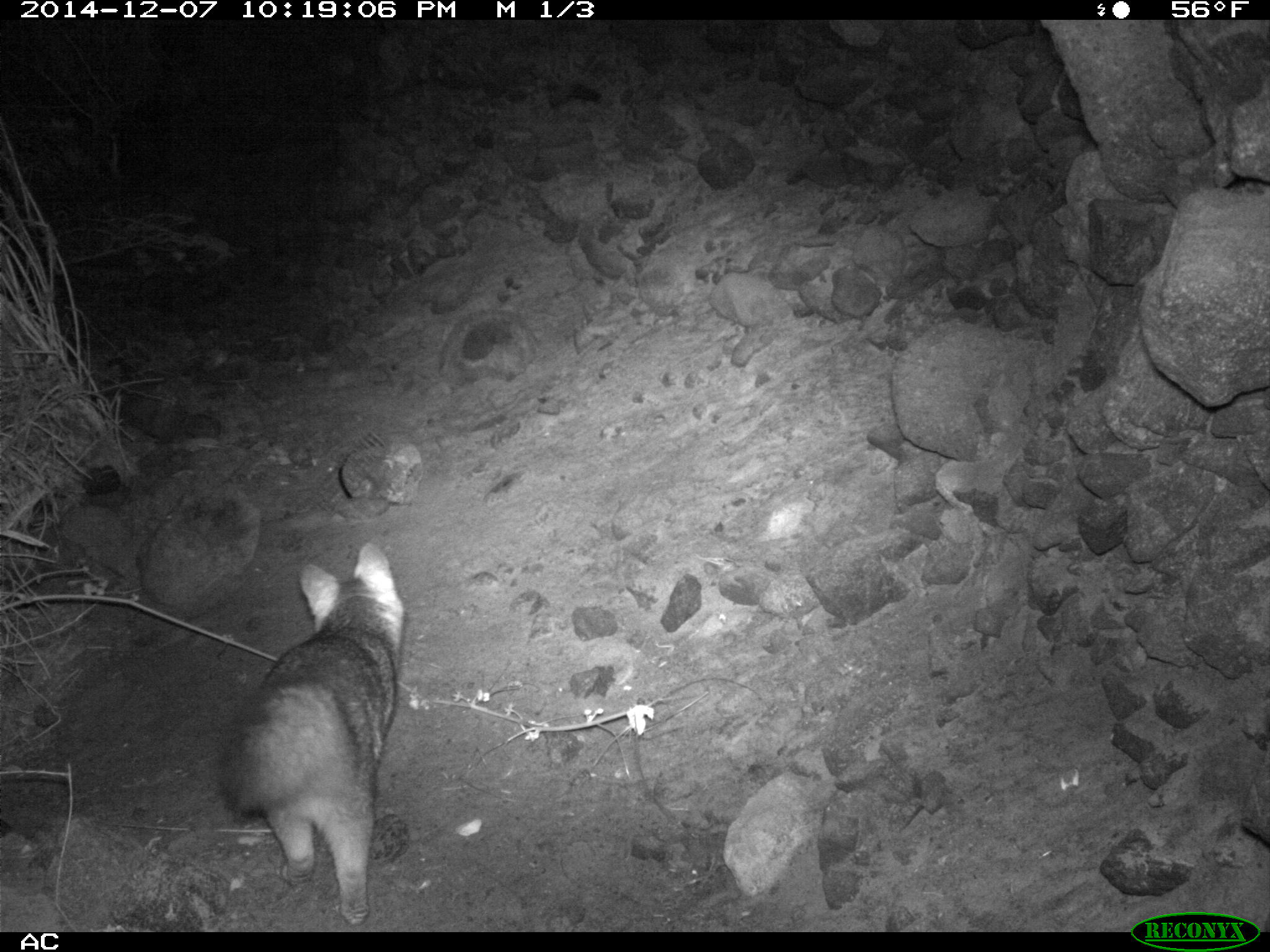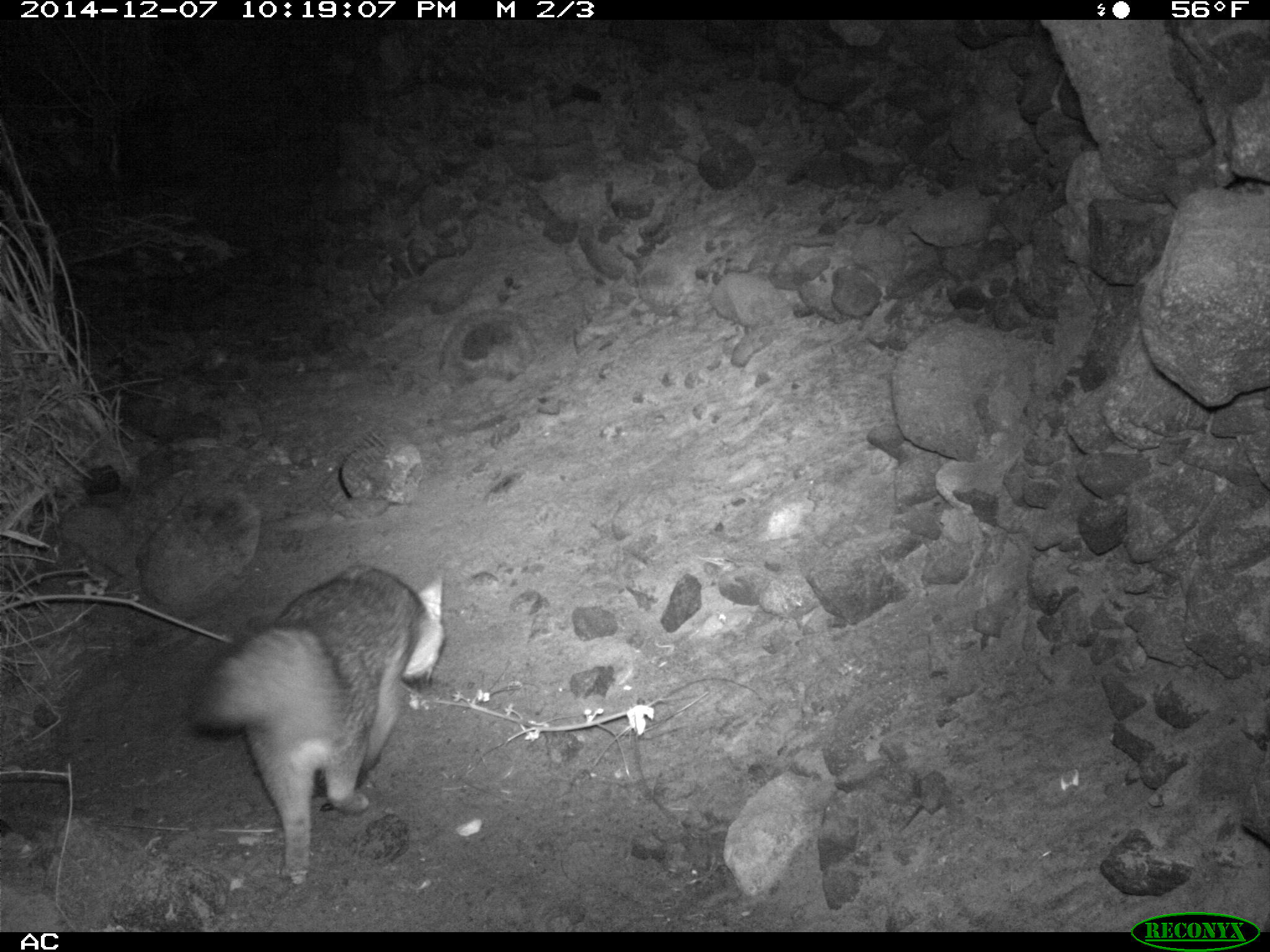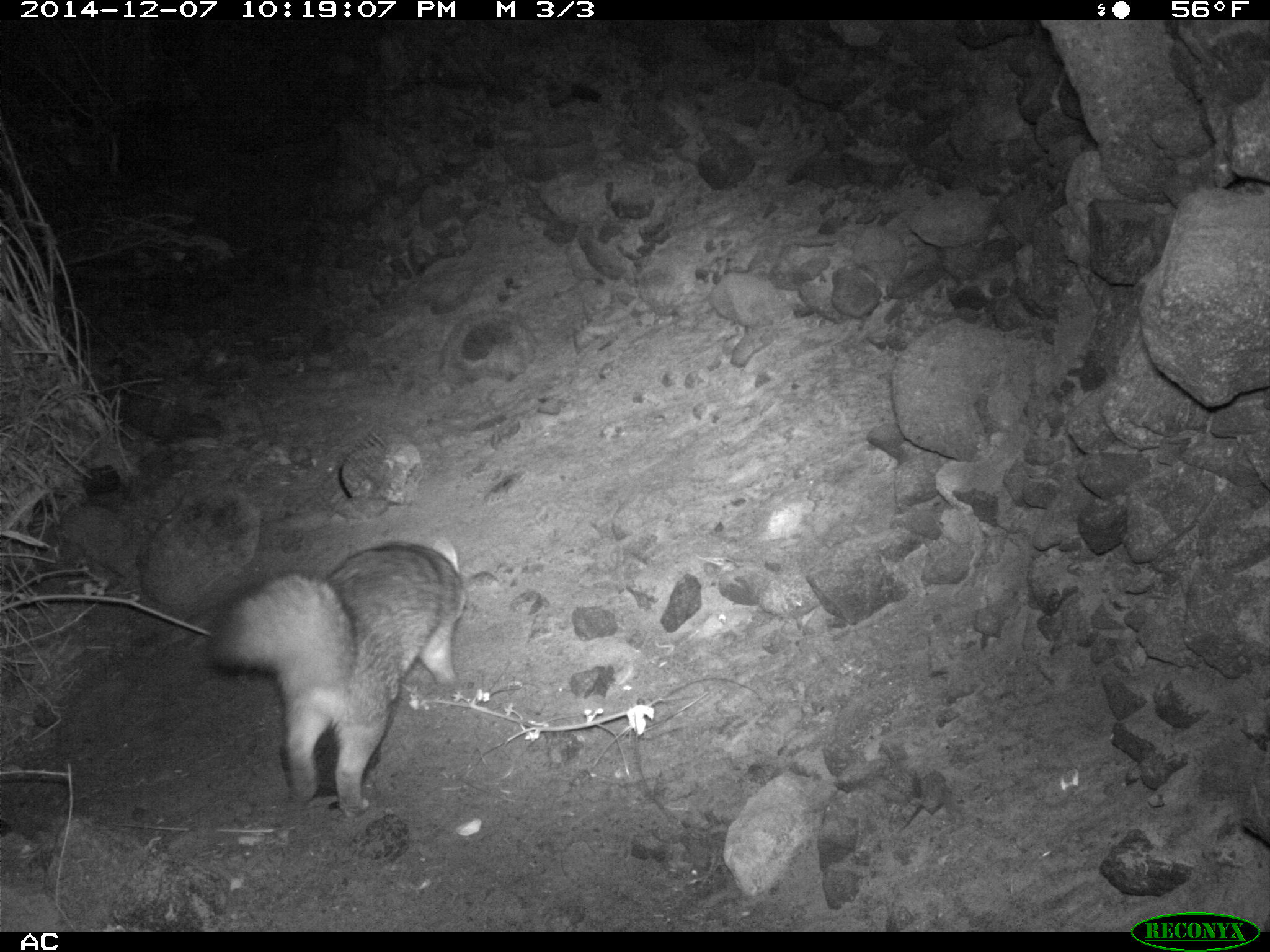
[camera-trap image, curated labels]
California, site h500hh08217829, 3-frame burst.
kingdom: Animalia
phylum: Chordata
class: Mammalia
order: Carnivora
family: Canidae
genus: Urocyon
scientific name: Urocyon littoralis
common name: island fox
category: fox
Fox (island fox) (Urocyon littoralis).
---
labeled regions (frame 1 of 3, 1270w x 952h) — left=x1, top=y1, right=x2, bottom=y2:
fox: left=217, top=542, right=404, bottom=925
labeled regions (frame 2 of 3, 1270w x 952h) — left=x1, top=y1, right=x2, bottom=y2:
fox: left=191, top=559, right=446, bottom=883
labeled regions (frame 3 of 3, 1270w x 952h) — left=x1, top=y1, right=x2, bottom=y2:
fox: left=211, top=539, right=465, bottom=817